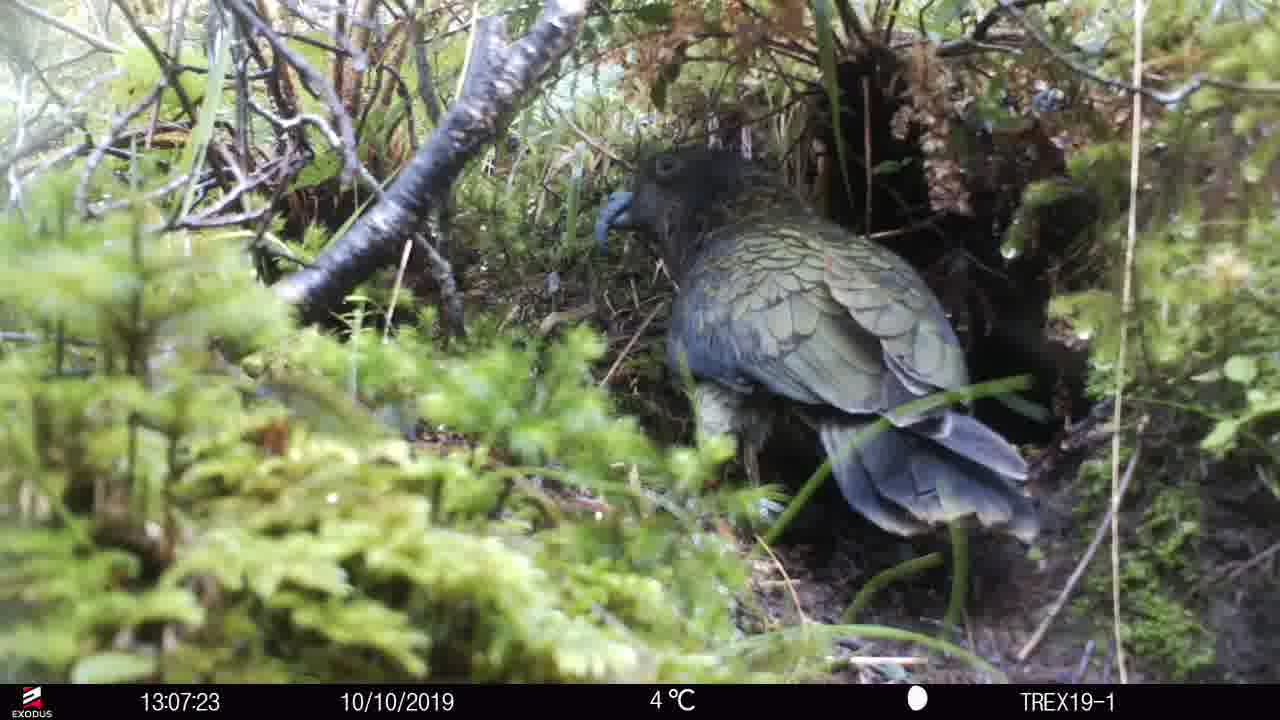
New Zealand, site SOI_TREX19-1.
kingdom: Animalia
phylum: Chordata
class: Aves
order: Psittaciformes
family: Strigopidae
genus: Nestor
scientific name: Nestor notabilis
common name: kea